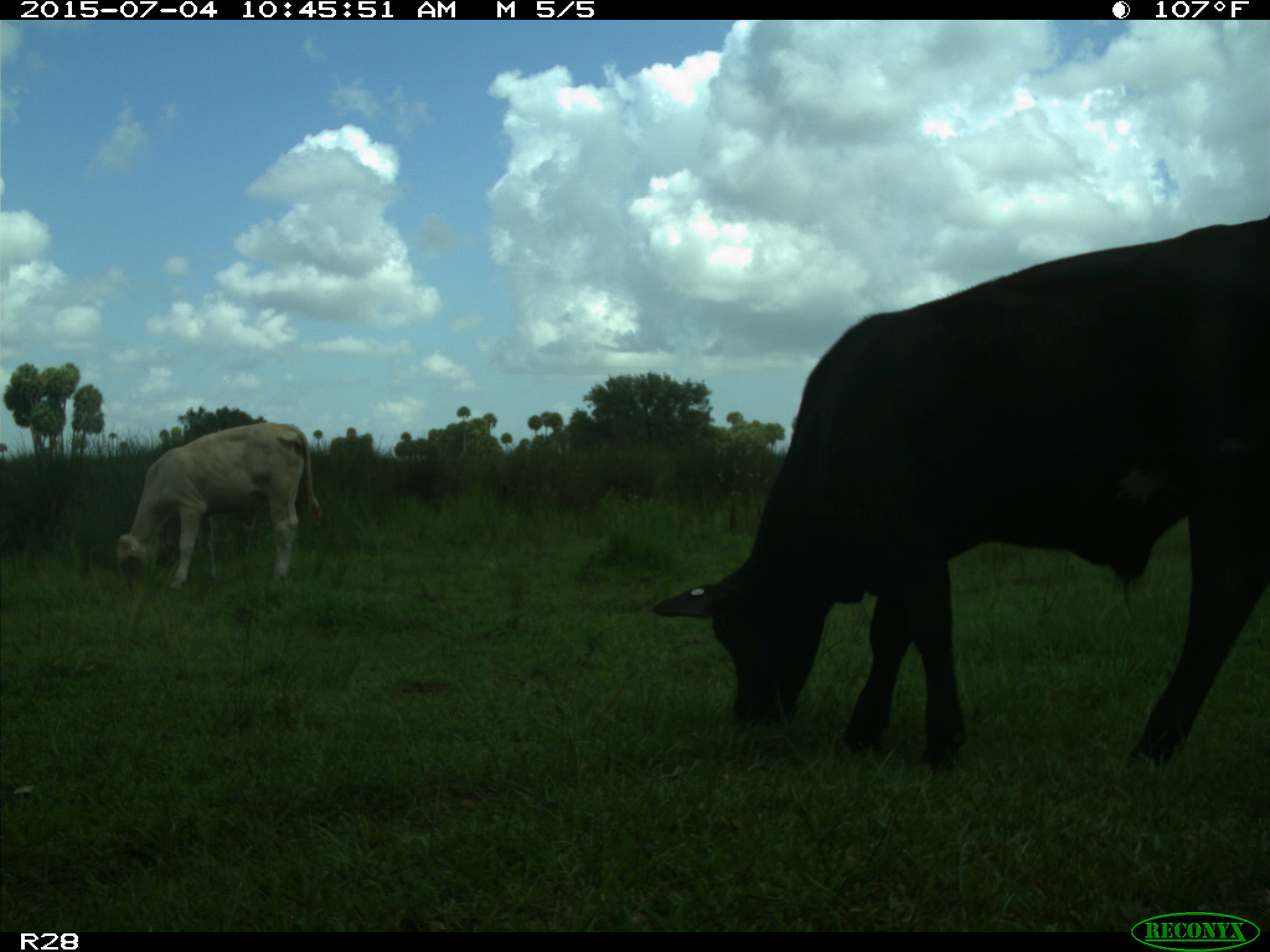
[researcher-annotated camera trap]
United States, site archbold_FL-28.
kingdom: Animalia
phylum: Chordata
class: Mammalia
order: Artiodactyla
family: Bovidae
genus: Bos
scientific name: Bos taurus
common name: domestic cow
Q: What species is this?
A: Bos taurus (domestic cow).